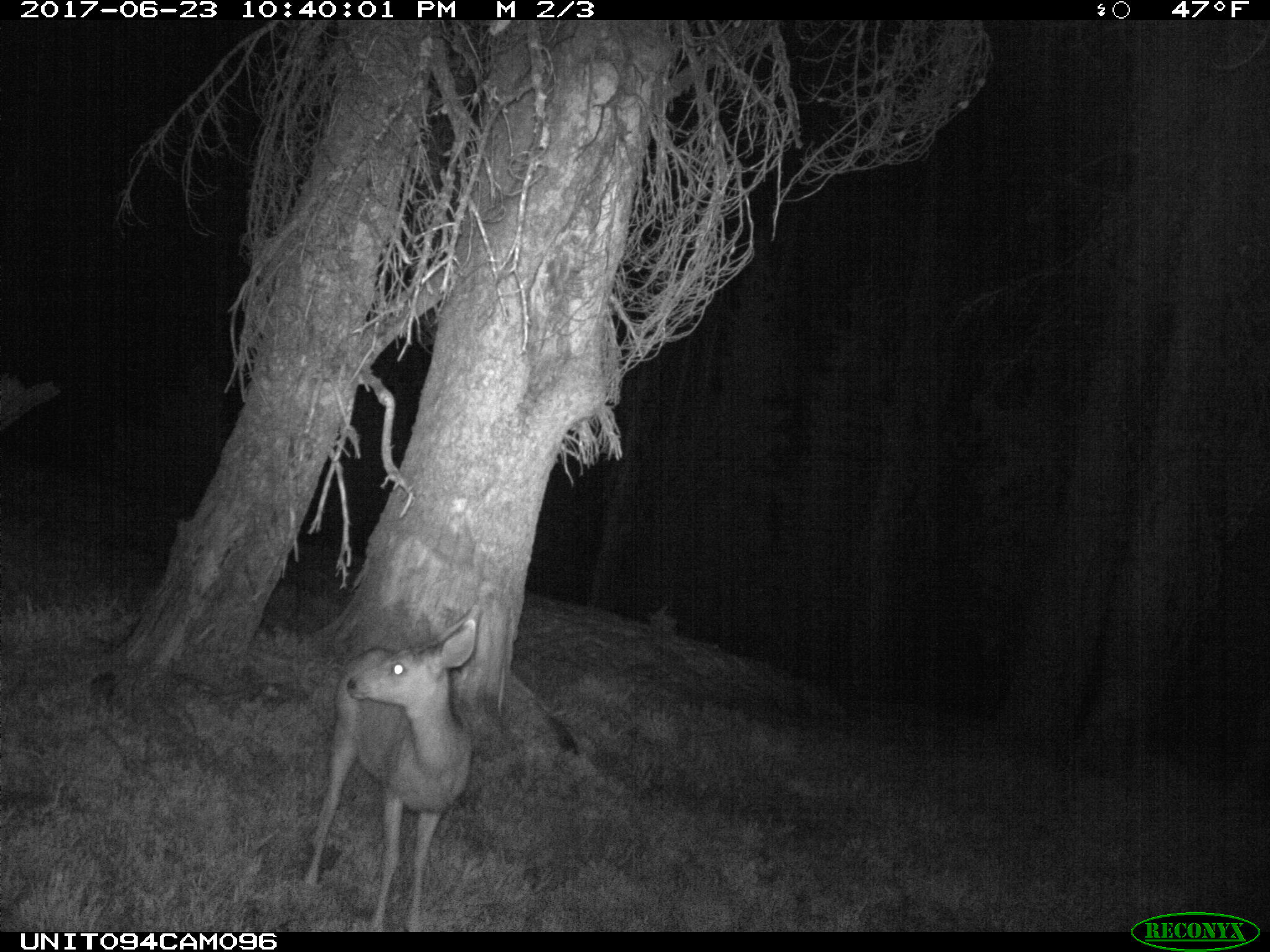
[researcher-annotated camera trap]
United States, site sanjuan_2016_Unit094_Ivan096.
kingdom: Animalia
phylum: Chordata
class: Mammalia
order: Artiodactyla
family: Cervidae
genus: Odocoileus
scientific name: Odocoileus hemionus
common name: mule deer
Odocoileus hemionus (mule deer).